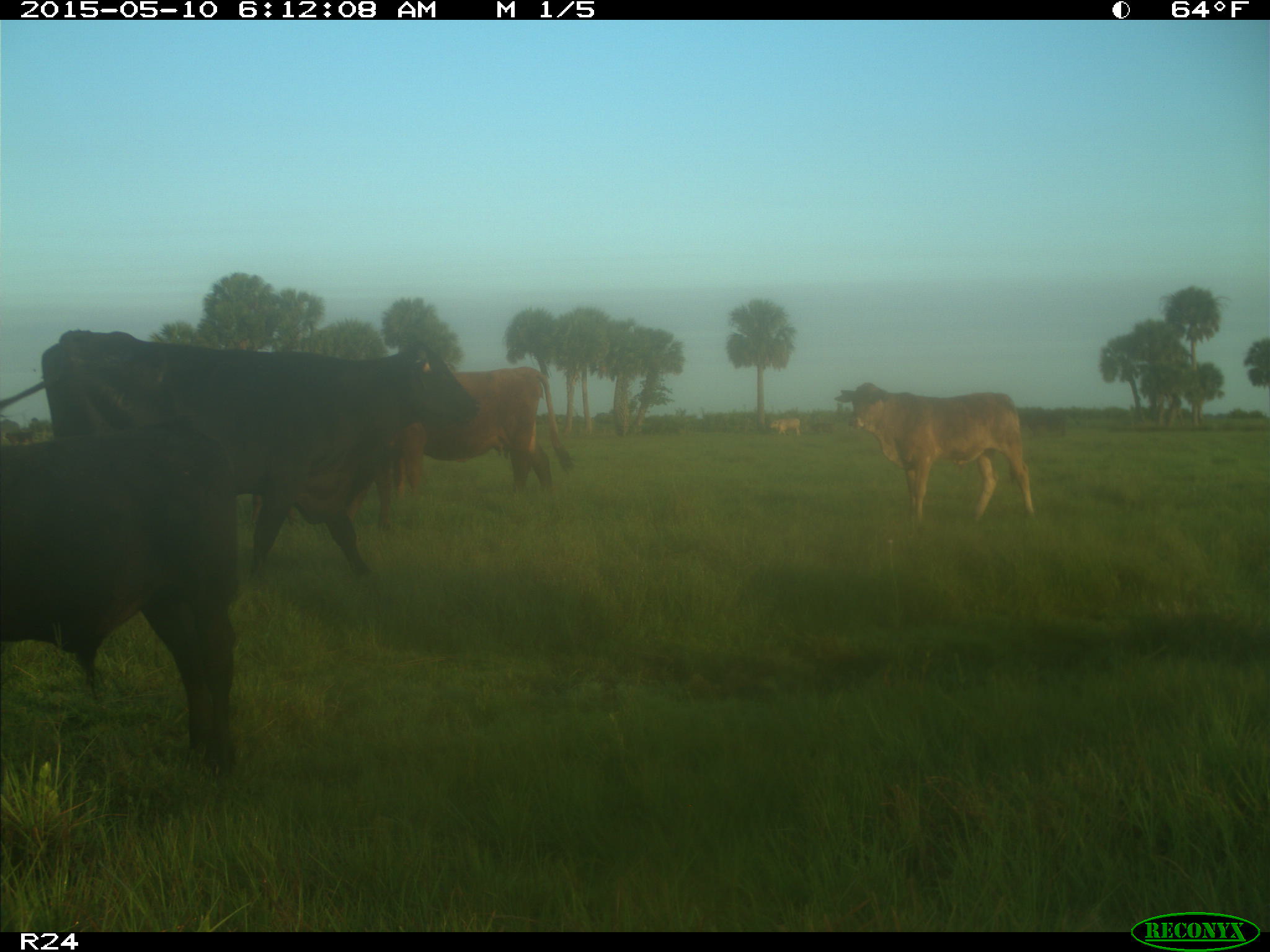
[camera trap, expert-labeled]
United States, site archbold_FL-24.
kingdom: Animalia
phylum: Chordata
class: Mammalia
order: Artiodactyla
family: Bovidae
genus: Bos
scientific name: Bos taurus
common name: domestic cow